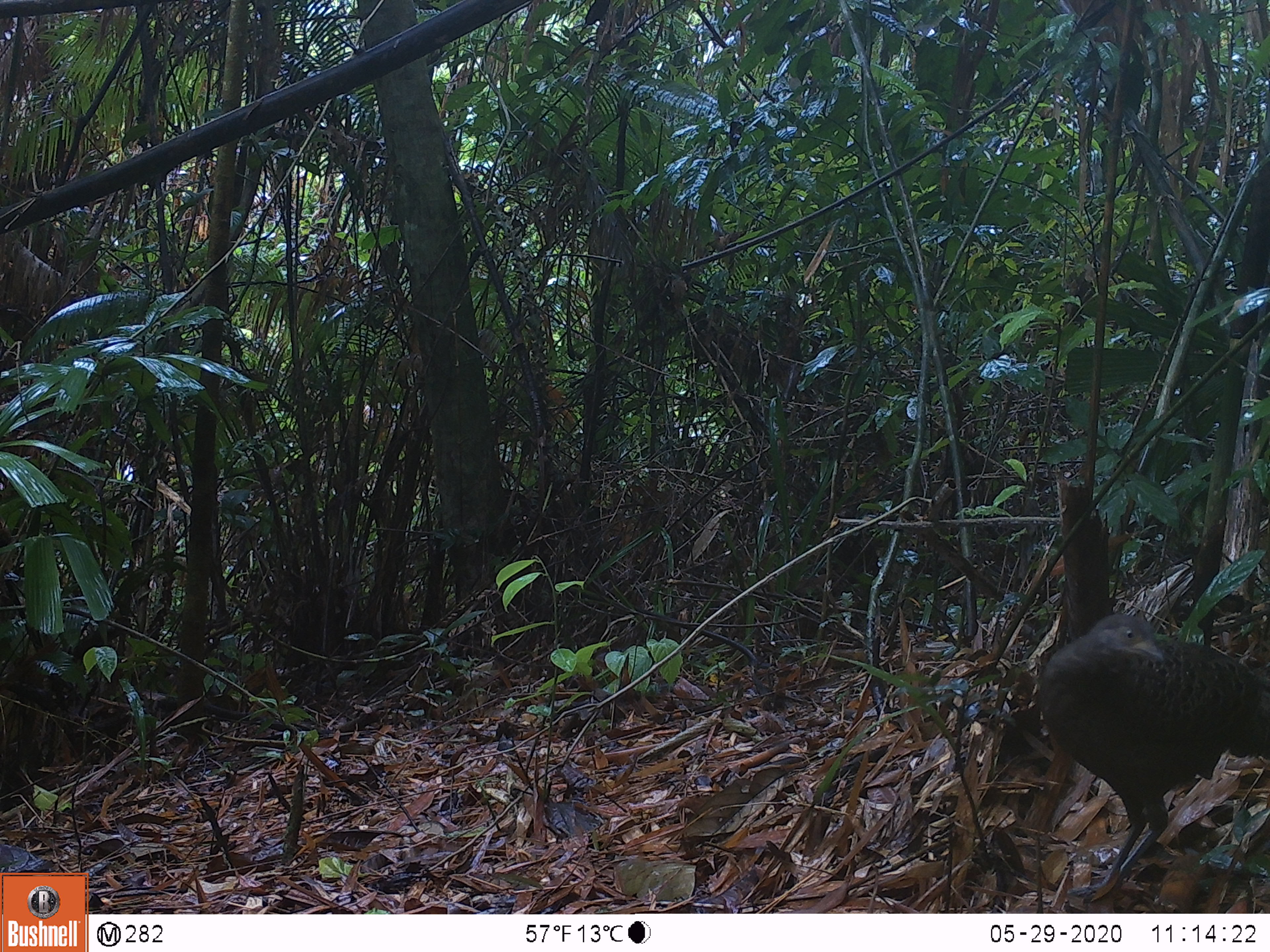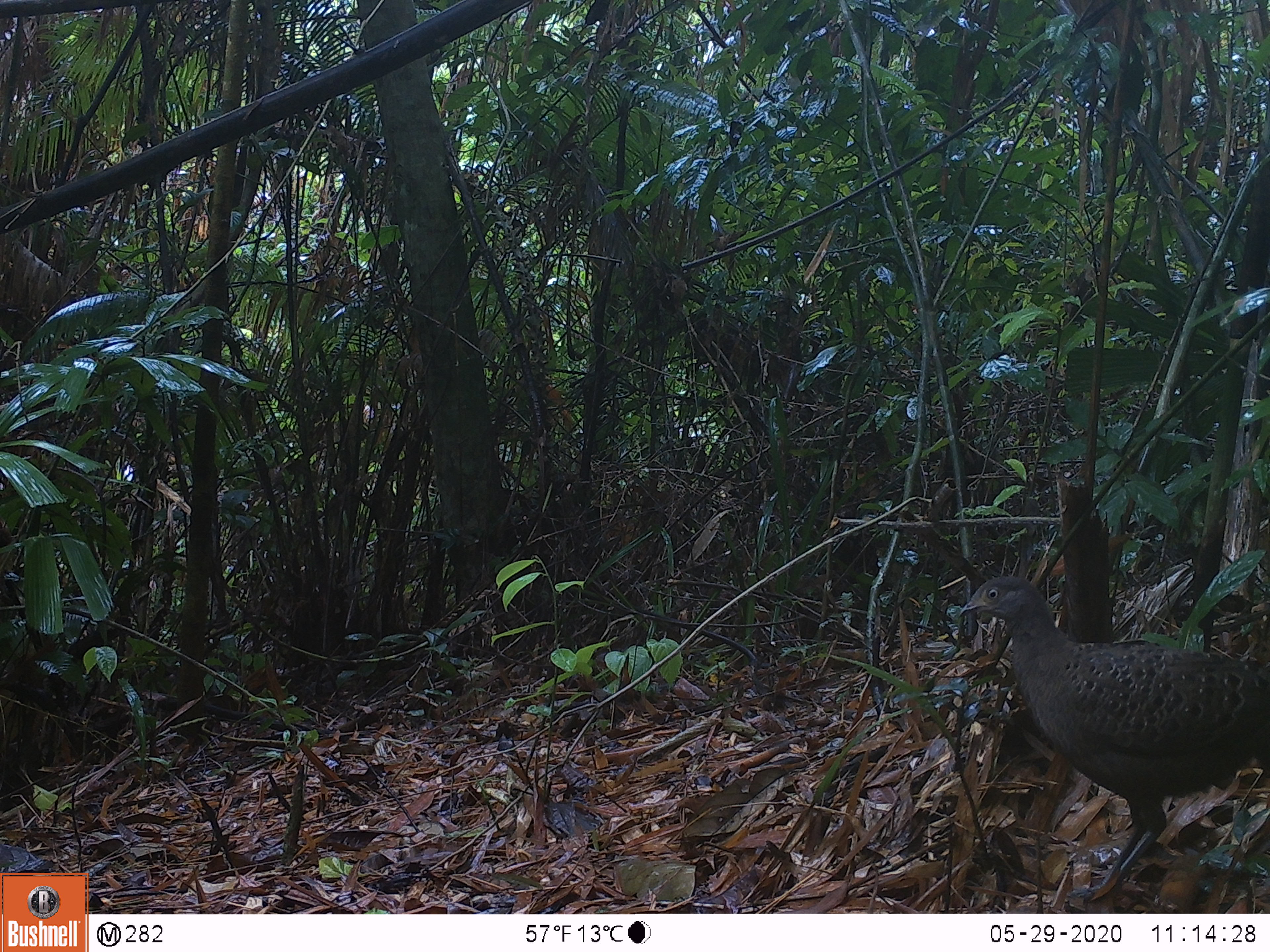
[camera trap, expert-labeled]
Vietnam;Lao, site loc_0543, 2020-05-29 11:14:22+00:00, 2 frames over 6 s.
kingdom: Animalia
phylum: Chordata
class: Aves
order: Galliformes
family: Phasianidae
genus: Polyplectron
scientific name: Polyplectron bicalcaratum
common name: gray peacock-pheasant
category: grey peacock pheasant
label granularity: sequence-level